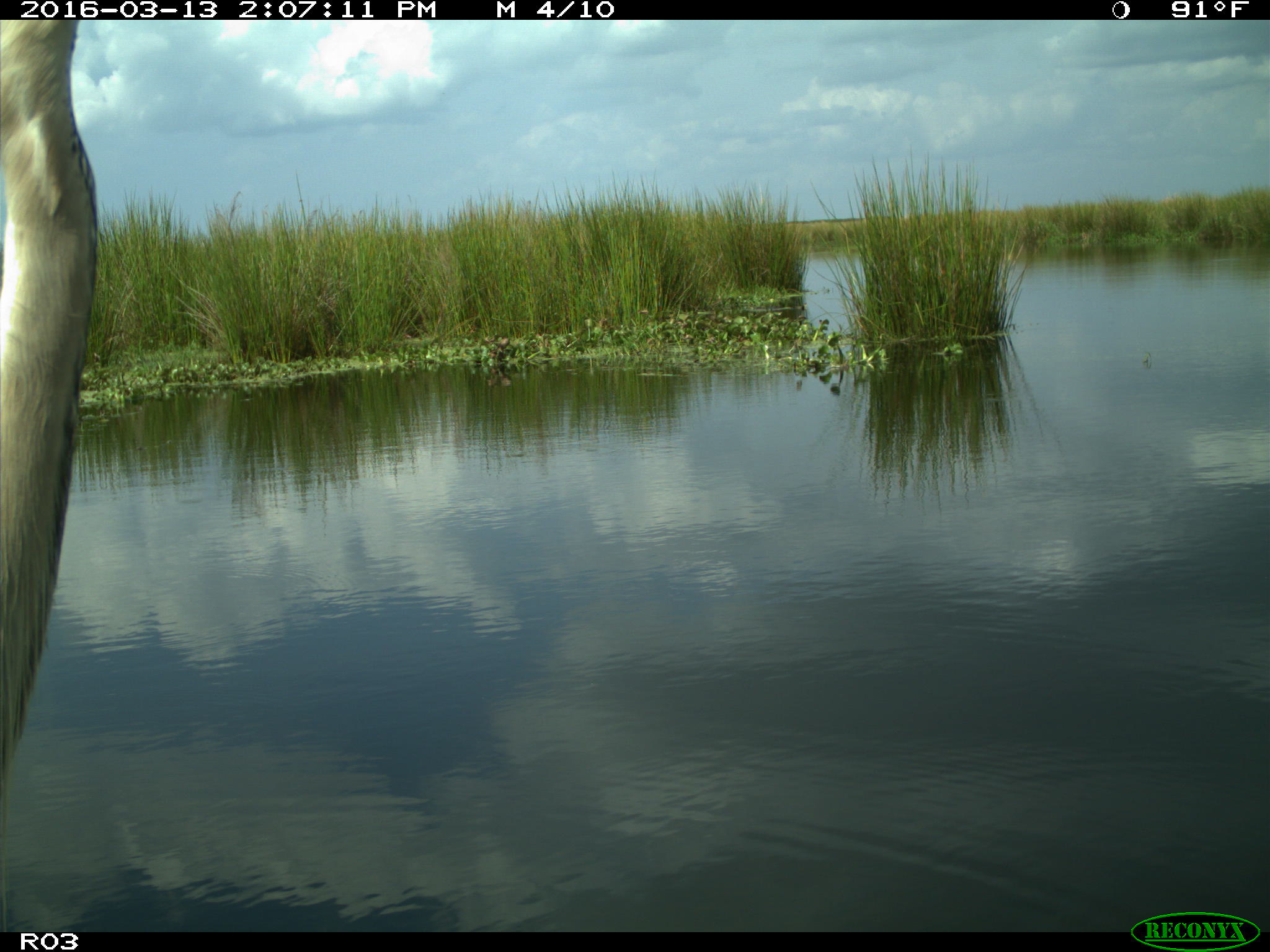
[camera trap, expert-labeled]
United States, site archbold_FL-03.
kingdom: Animalia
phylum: Chordata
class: Aves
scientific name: Aves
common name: birds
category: unidentified bird